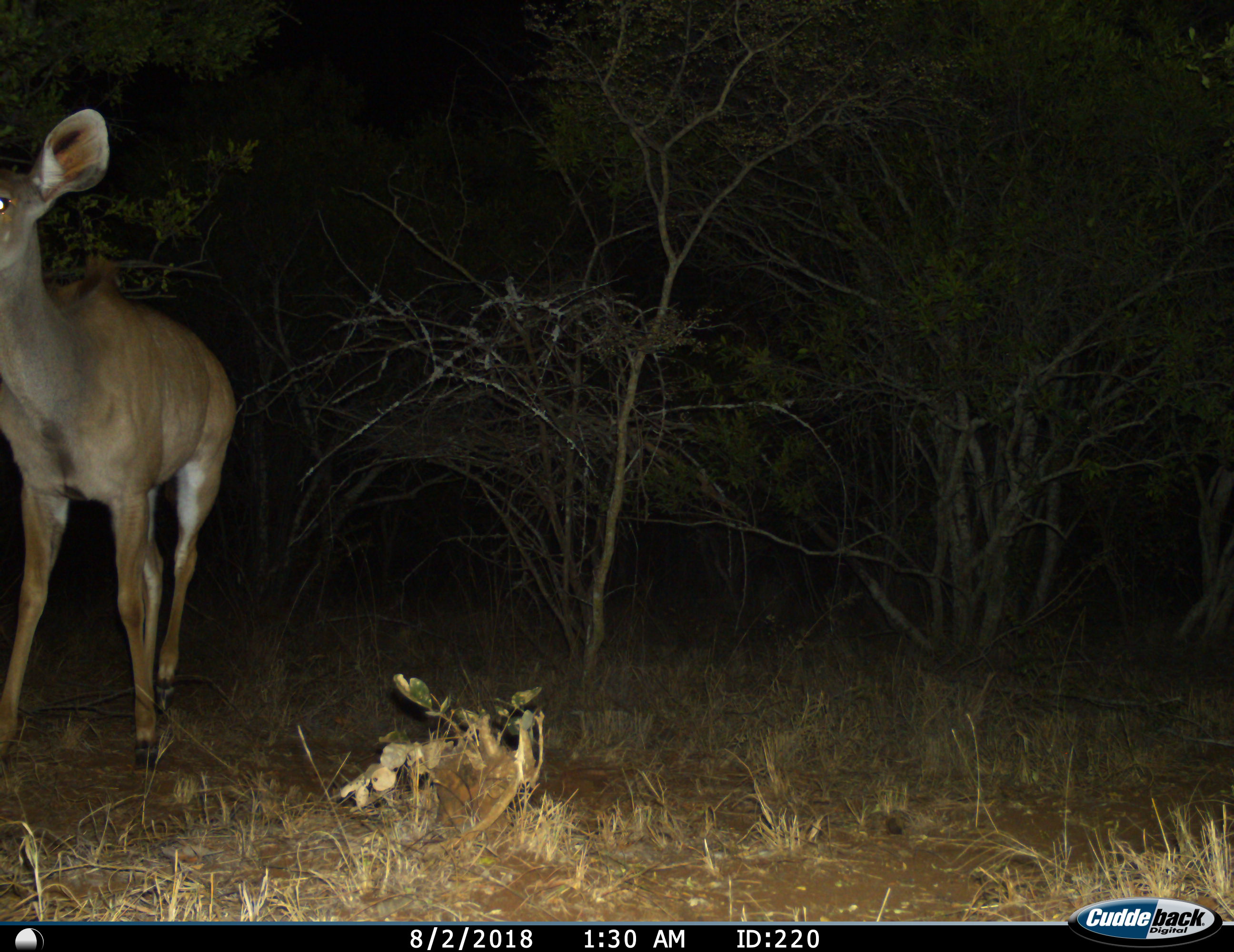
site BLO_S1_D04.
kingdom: Animalia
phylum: Chordata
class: Mammalia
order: Artiodactyla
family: Bovidae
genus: Tragelaphus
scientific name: Tragelaphus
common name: kudu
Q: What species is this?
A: Kudu (Tragelaphus).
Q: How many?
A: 1.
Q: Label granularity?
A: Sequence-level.